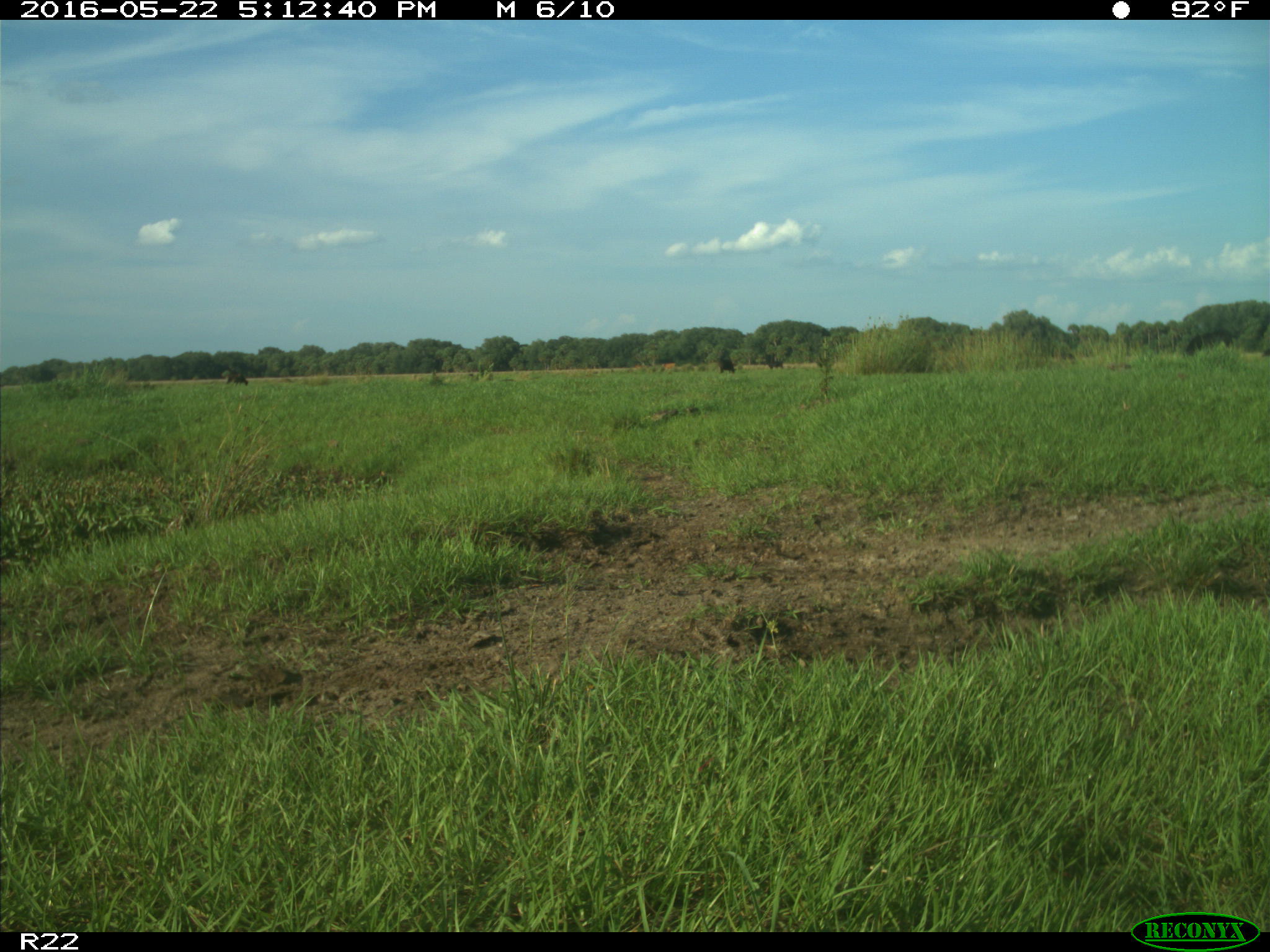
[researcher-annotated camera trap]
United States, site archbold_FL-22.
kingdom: Animalia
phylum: Chordata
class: Mammalia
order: Artiodactyla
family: Bovidae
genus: Bos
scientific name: Bos taurus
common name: domestic cow